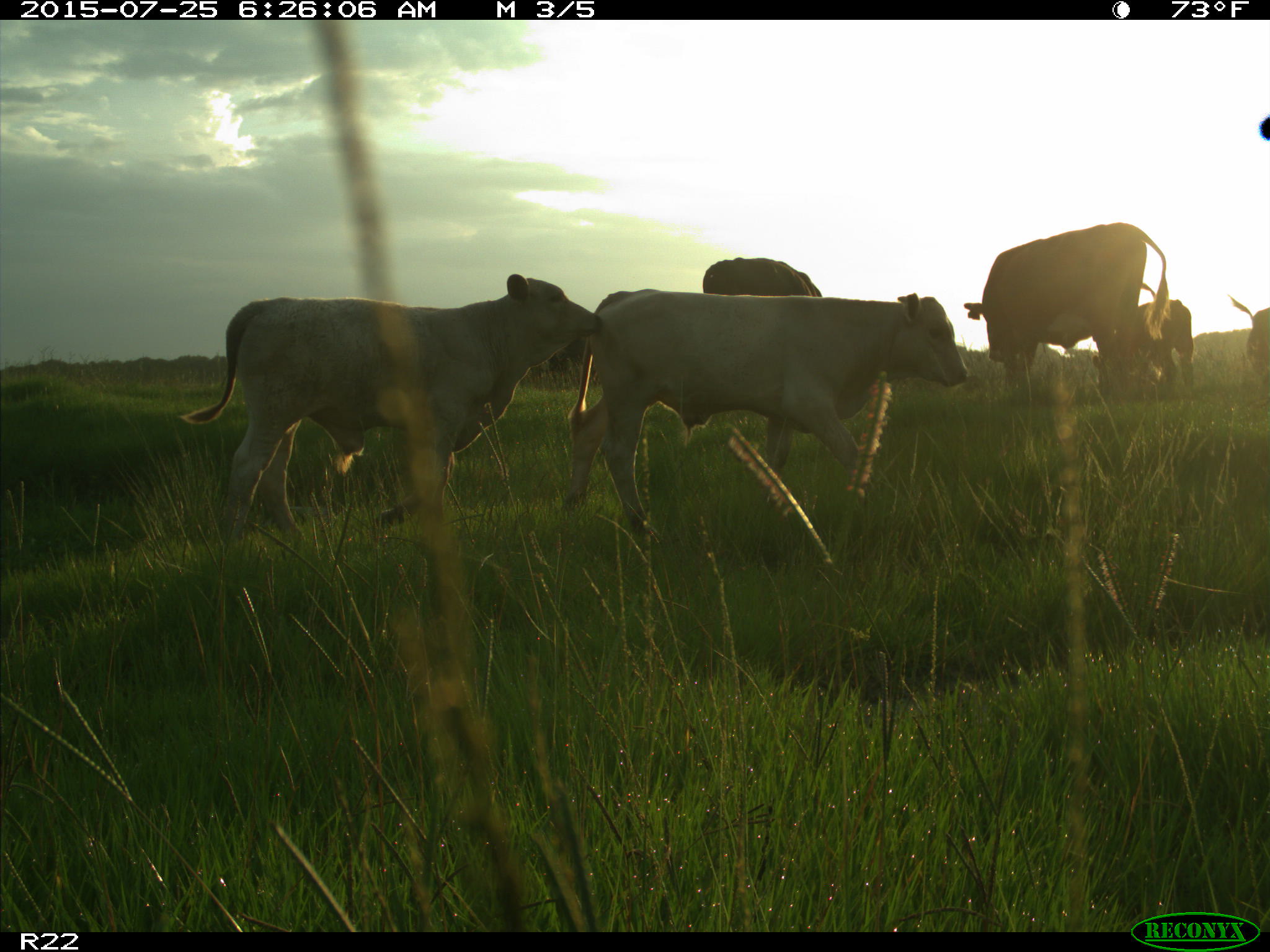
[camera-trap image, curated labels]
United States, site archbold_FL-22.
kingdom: Animalia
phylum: Chordata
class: Mammalia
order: Artiodactyla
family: Bovidae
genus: Bos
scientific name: Bos taurus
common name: domestic cow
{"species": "Bos taurus (domestic cow)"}